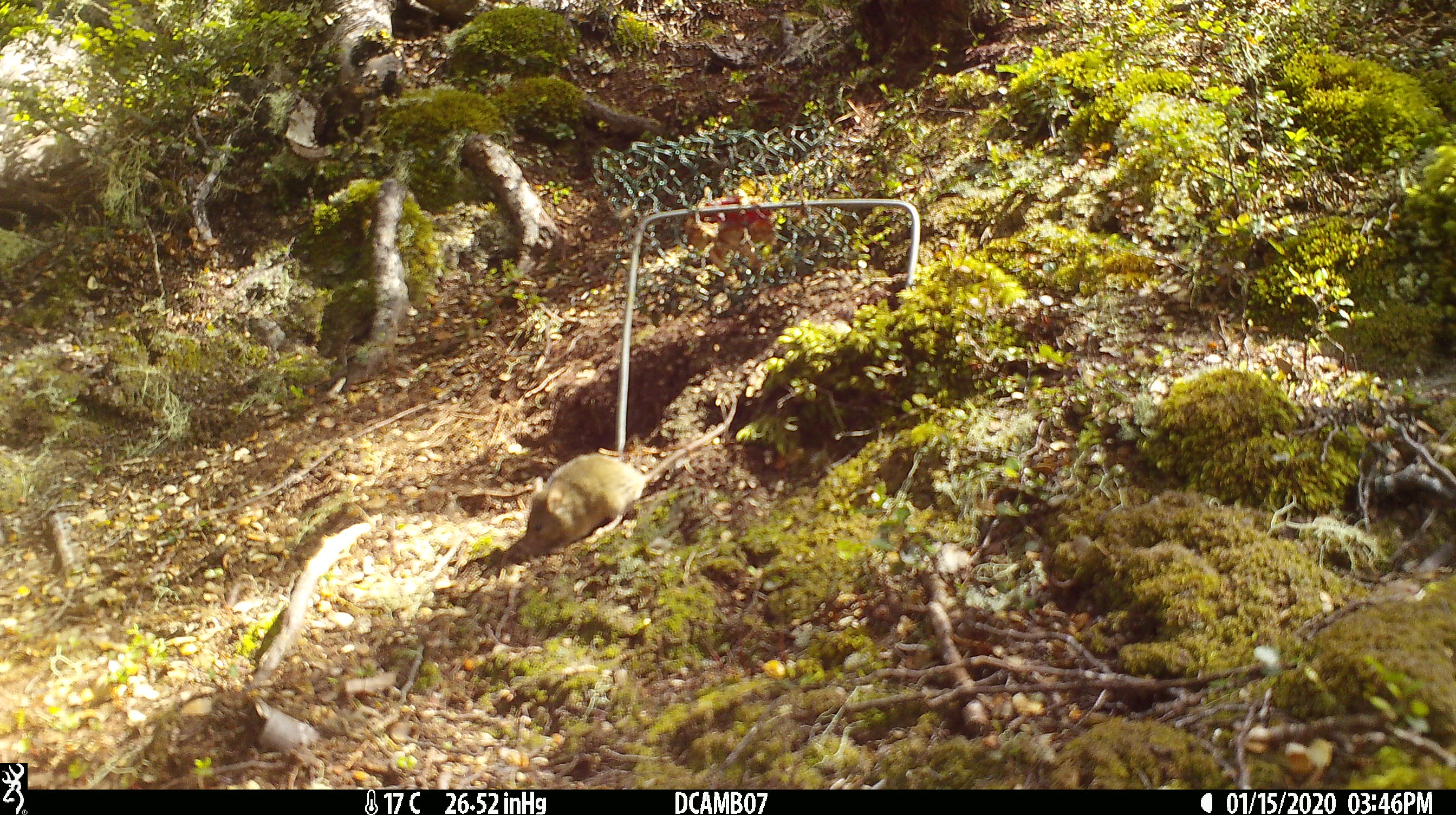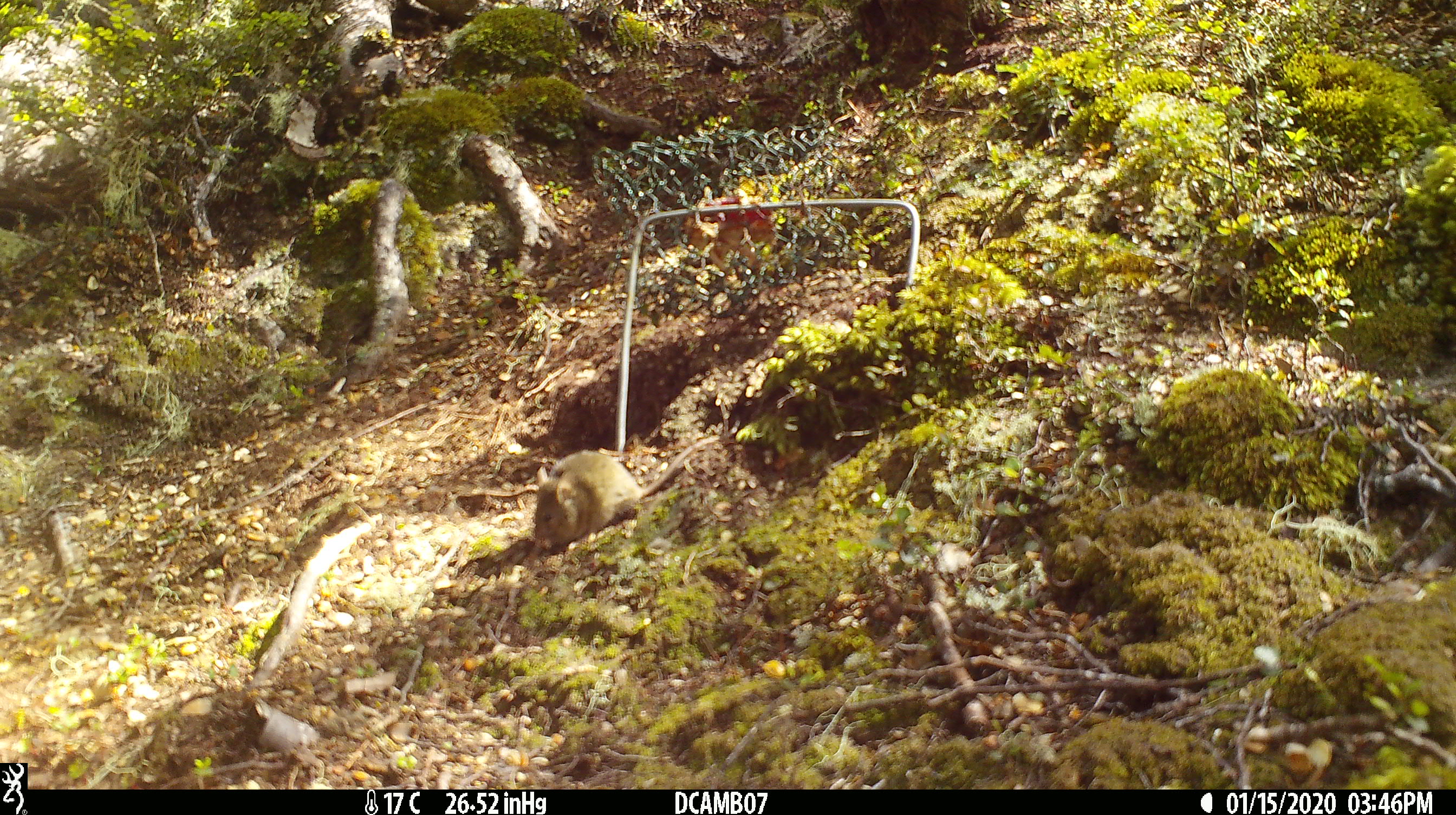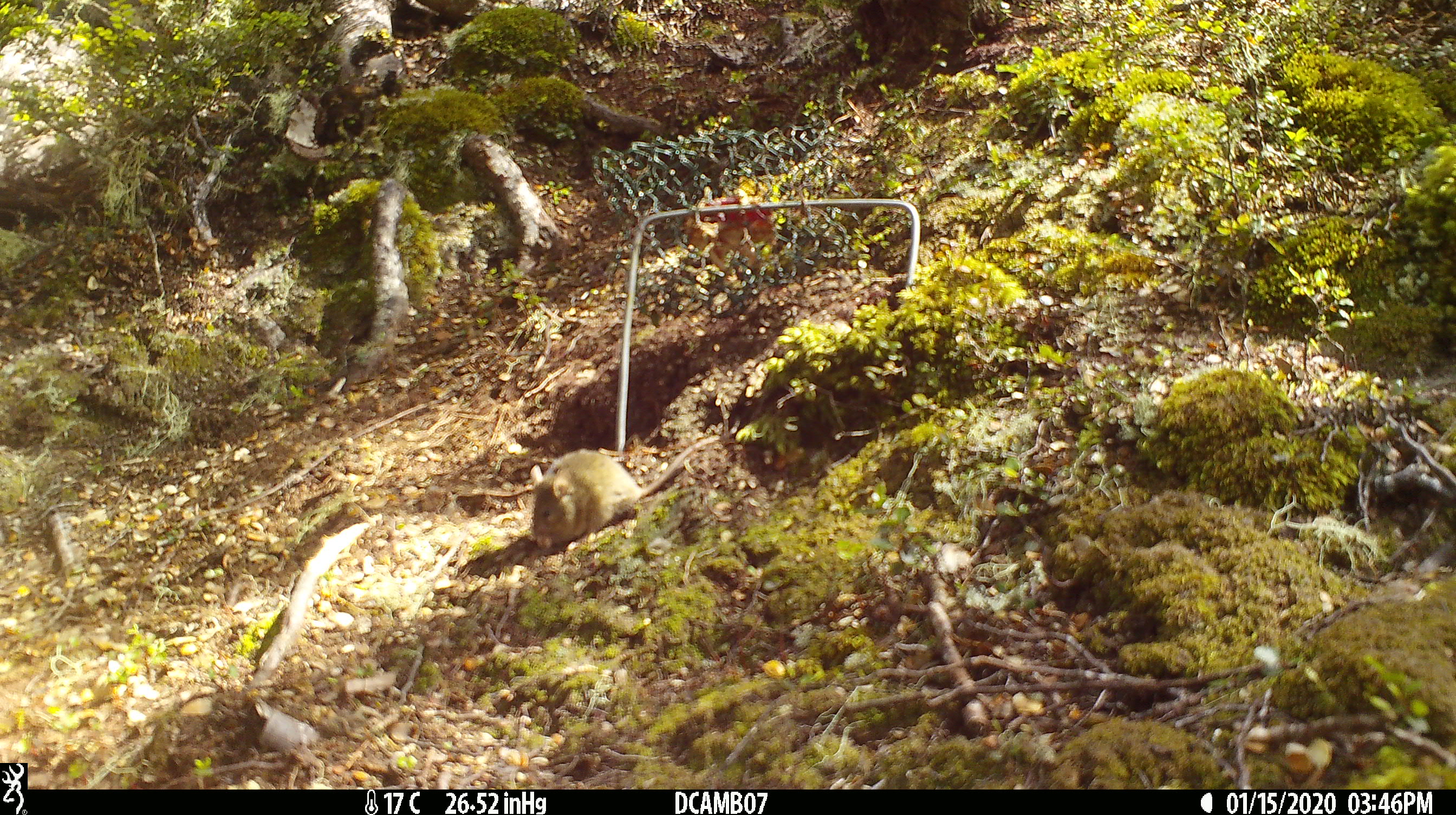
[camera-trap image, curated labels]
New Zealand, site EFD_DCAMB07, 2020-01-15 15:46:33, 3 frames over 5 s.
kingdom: Animalia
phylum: Chordata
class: Mammalia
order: Rodentia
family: Muridae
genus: Mus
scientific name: Mus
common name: mouse